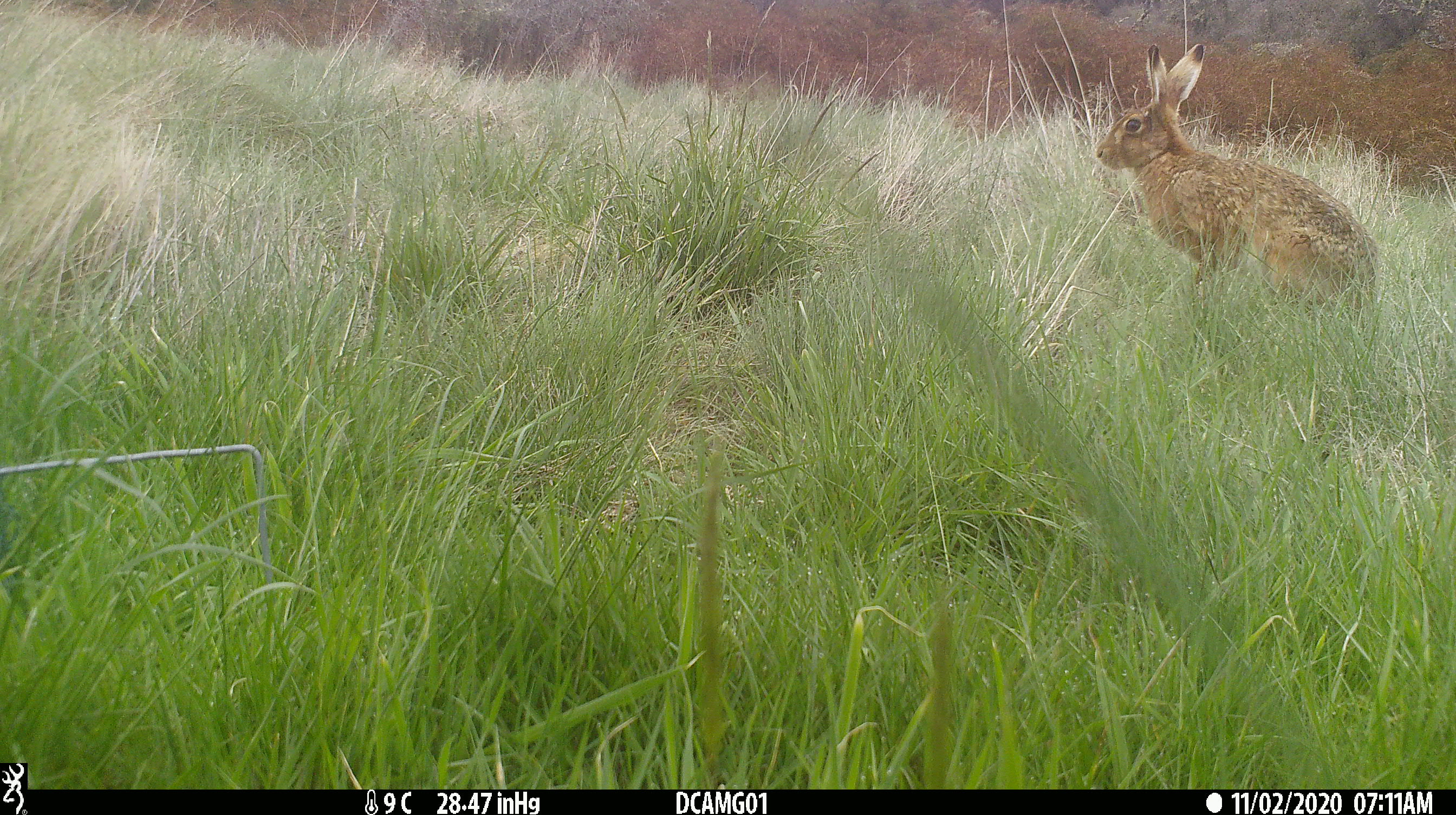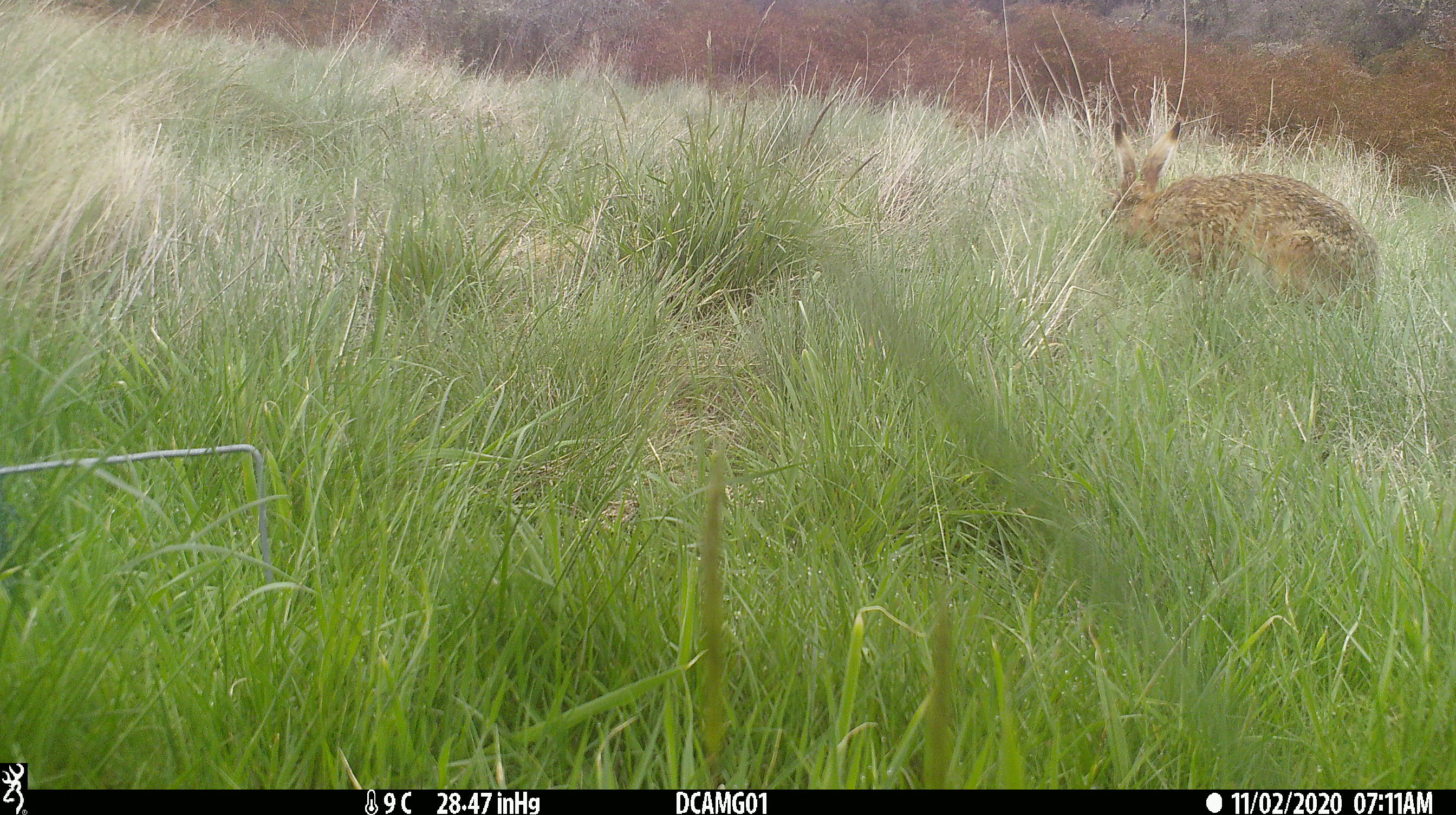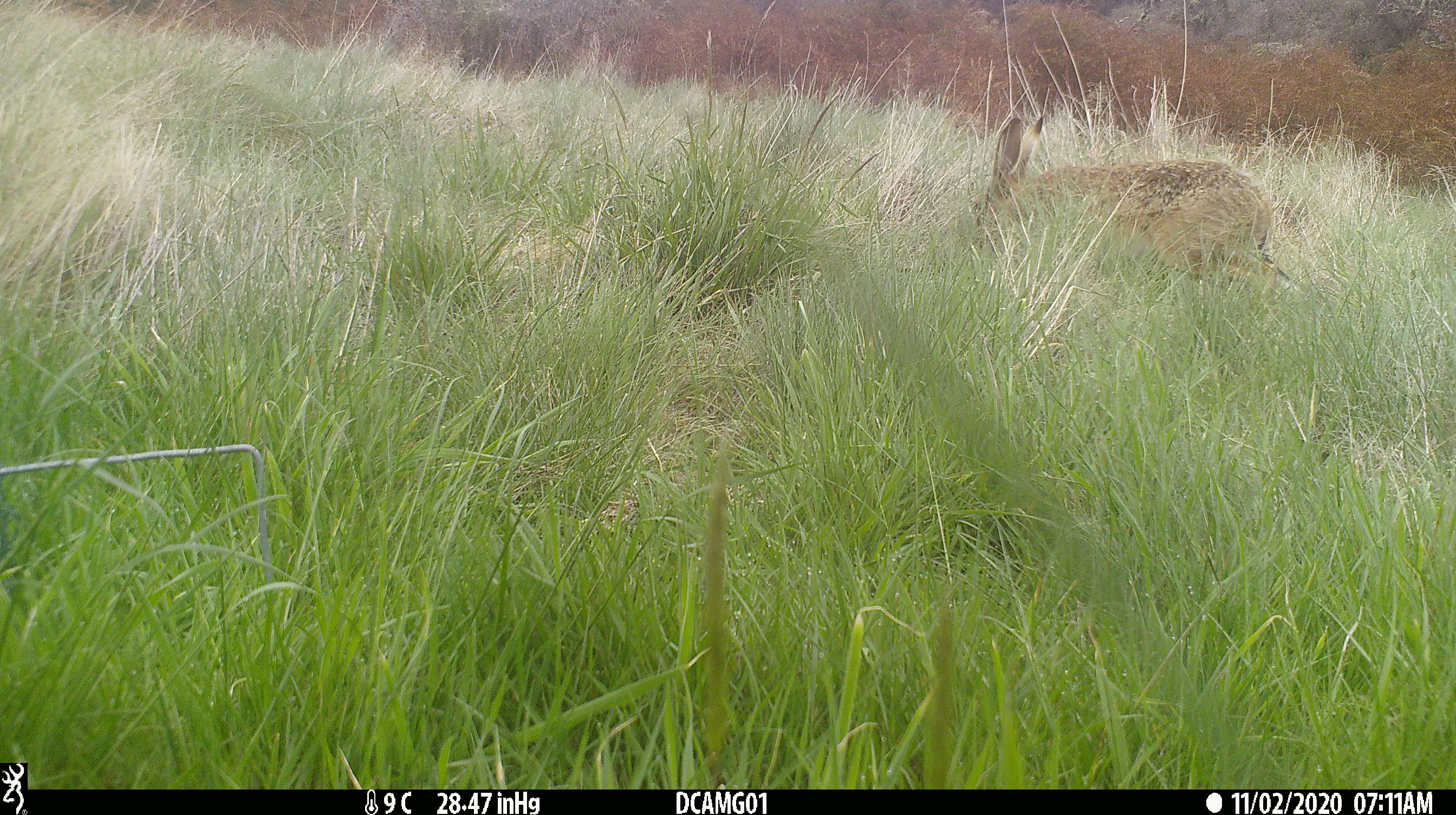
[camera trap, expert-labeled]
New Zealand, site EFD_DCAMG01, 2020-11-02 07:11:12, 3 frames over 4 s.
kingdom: Animalia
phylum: Chordata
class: Mammalia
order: Lagomorpha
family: Leporidae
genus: Lepus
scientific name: Lepus europaeus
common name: brown hare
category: hare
Hare (brown hare) (Lepus europaeus).